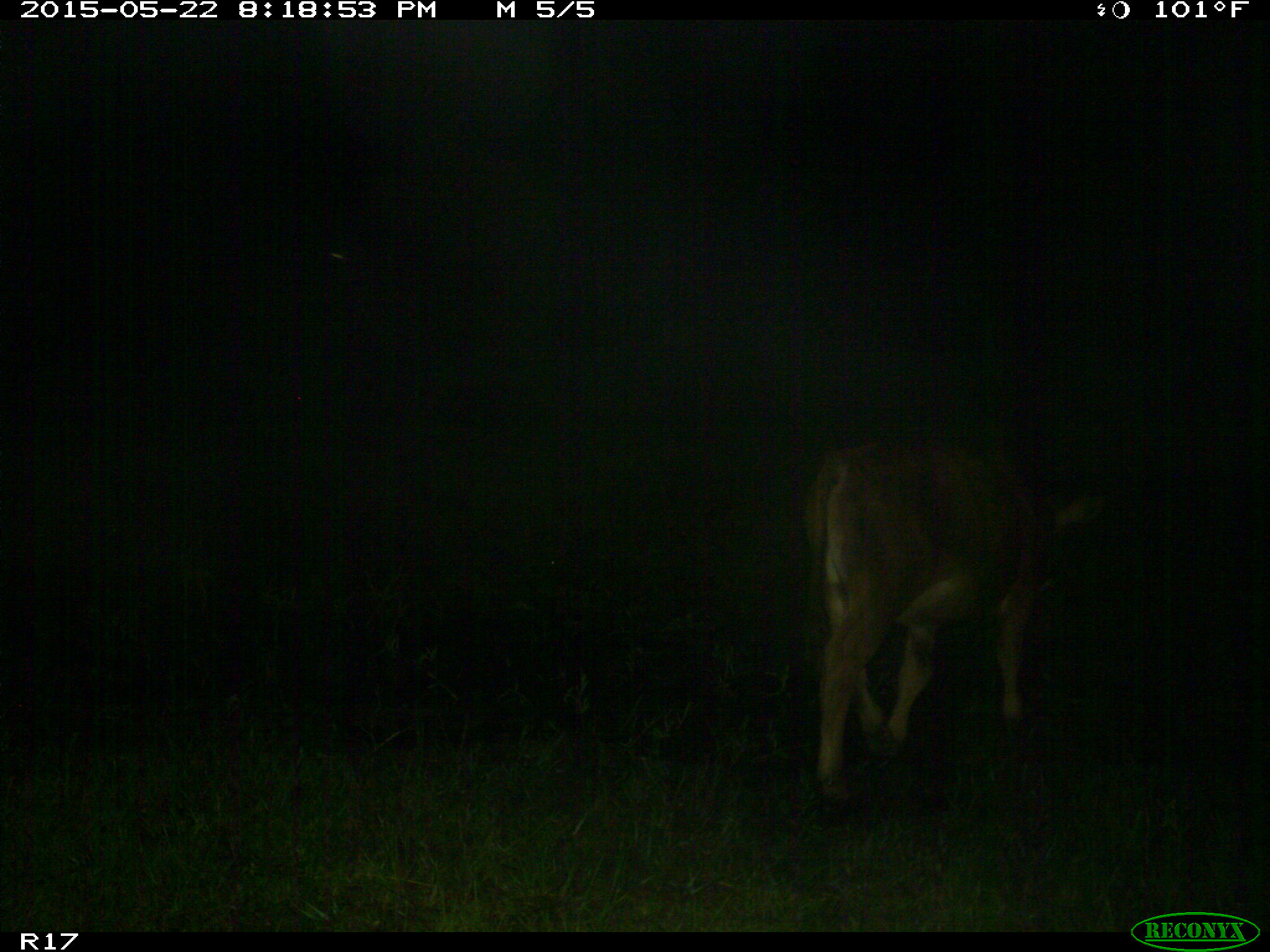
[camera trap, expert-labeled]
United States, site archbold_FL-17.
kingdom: Animalia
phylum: Chordata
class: Mammalia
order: Artiodactyla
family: Bovidae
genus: Bos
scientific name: Bos taurus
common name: domestic cow